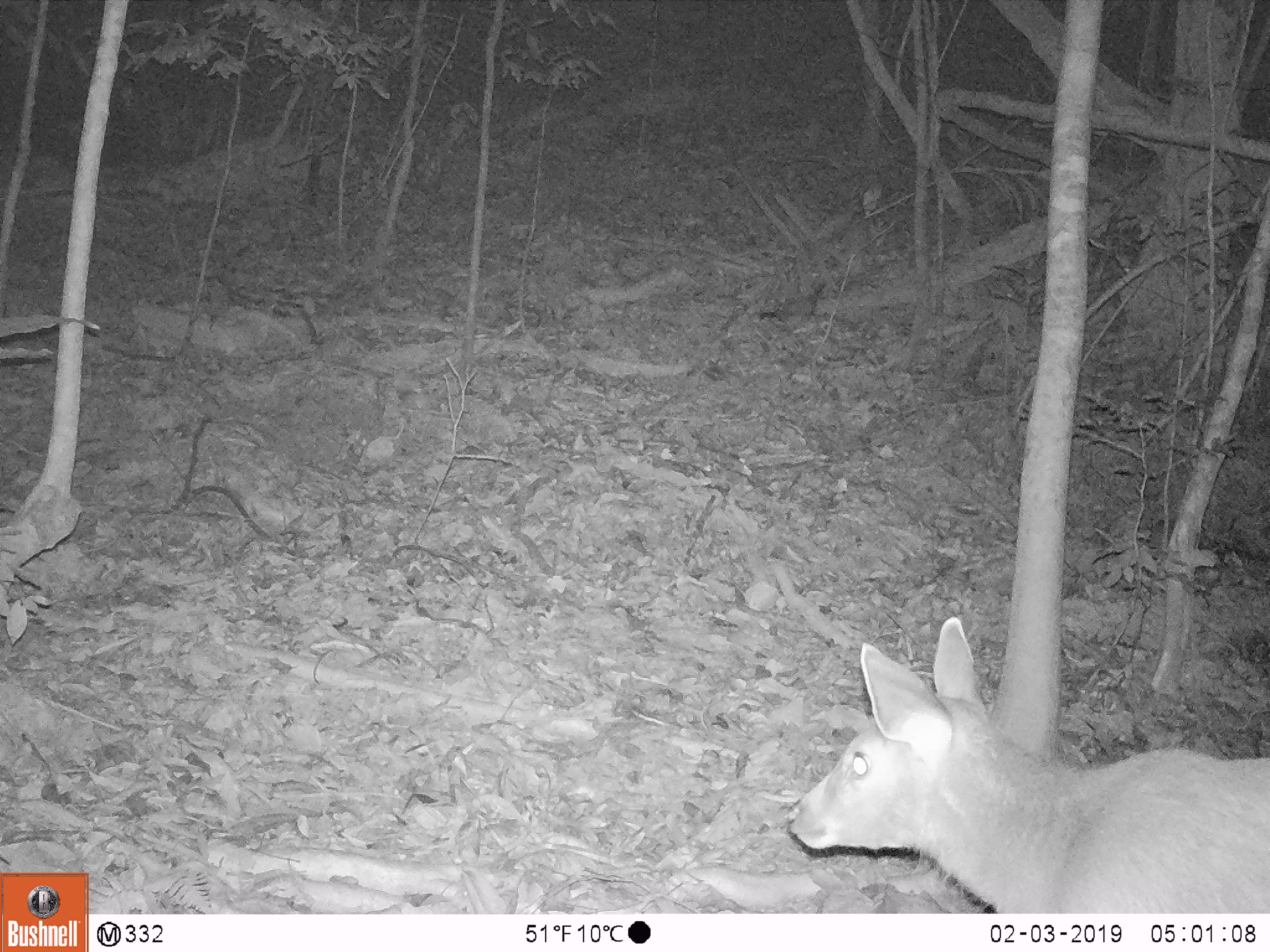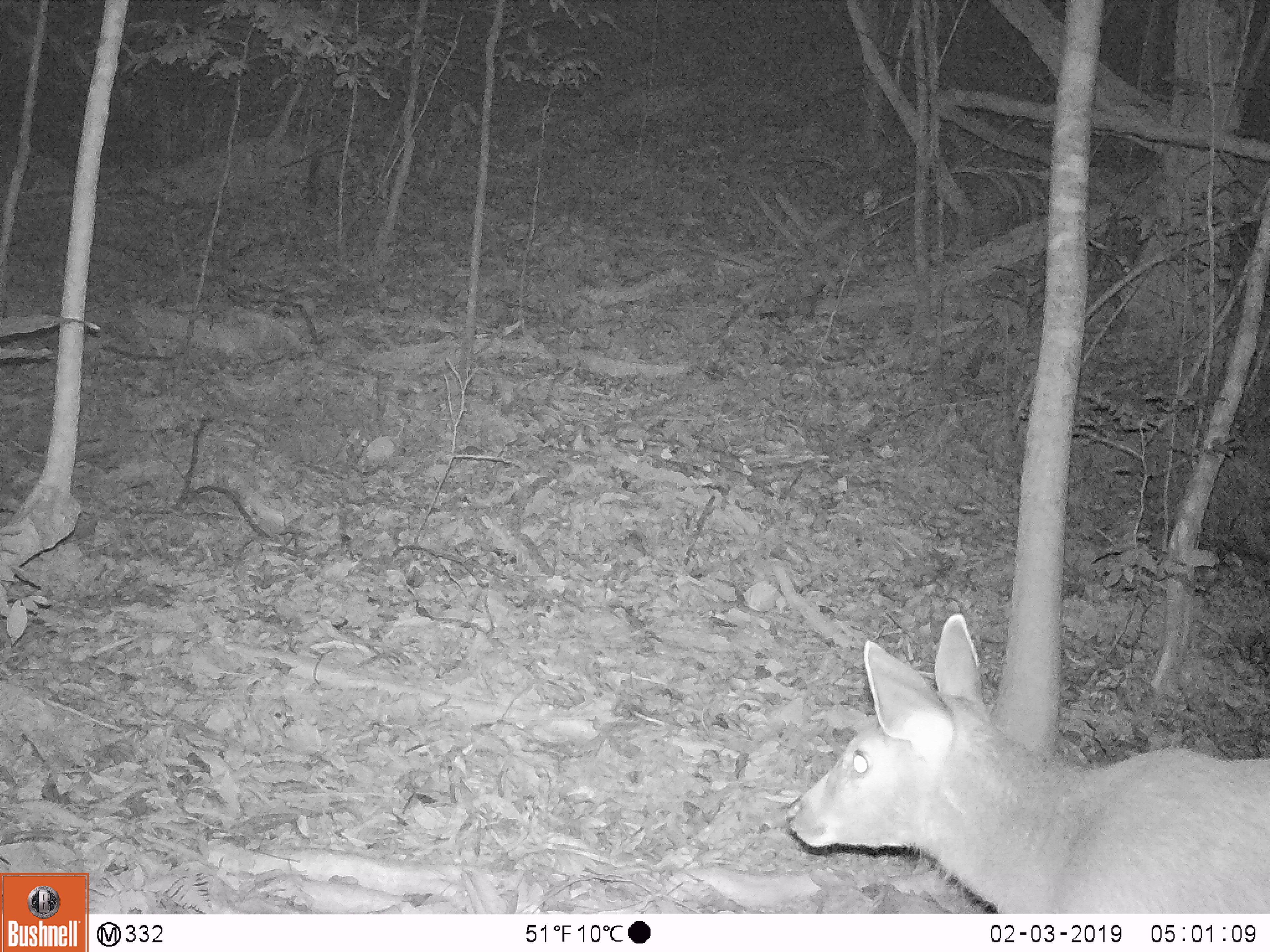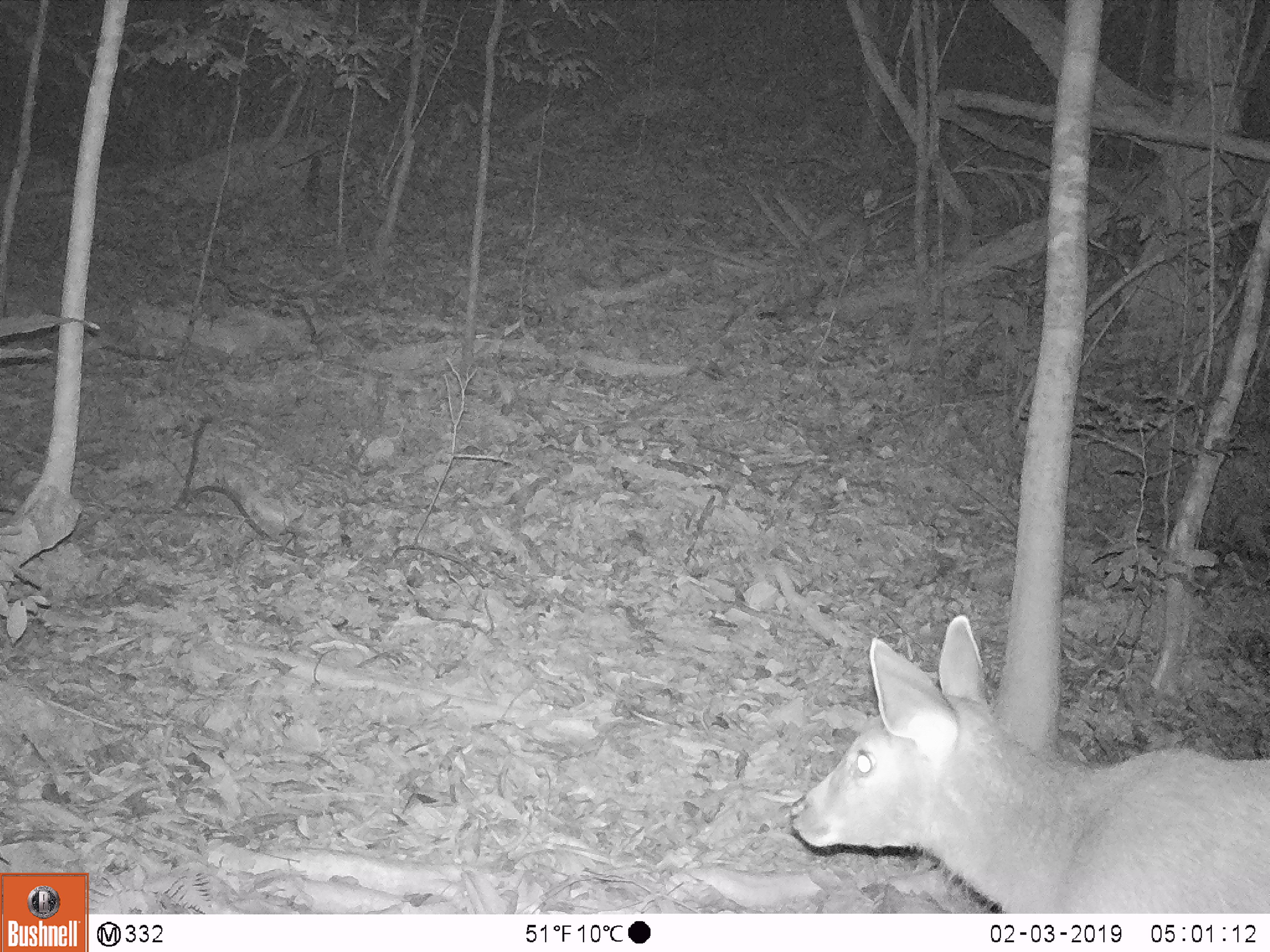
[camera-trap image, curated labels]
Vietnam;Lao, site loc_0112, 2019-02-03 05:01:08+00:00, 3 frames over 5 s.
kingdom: Animalia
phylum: Chordata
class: Mammalia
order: Artiodactyla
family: Cervidae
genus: Rusa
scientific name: Rusa unicolor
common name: sambar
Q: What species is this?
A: Sambar (Rusa unicolor).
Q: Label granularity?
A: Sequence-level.